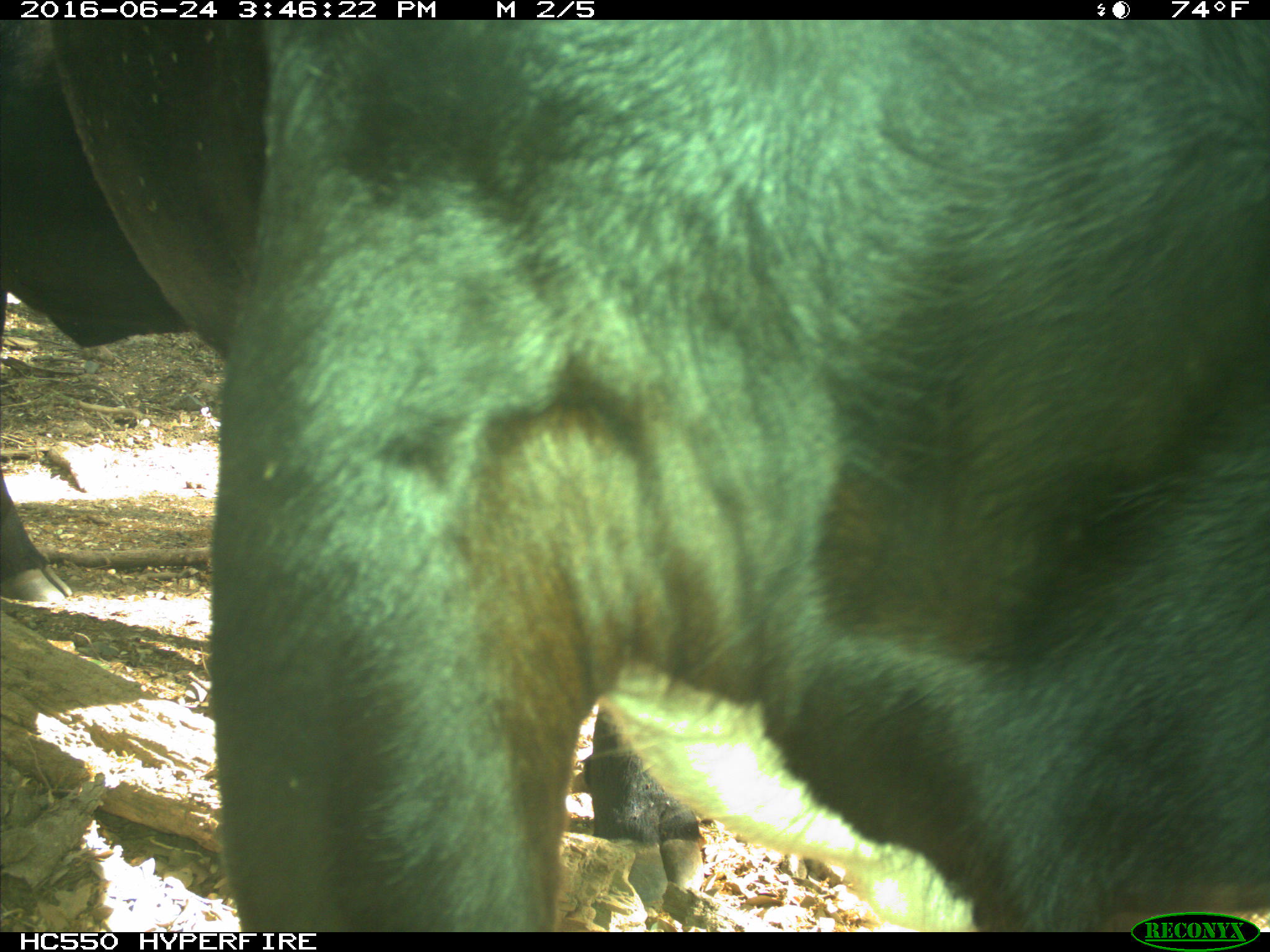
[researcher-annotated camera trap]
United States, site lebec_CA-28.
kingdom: Animalia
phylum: Chordata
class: Mammalia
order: Artiodactyla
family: Bovidae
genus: Bos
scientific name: Bos taurus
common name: domestic cow